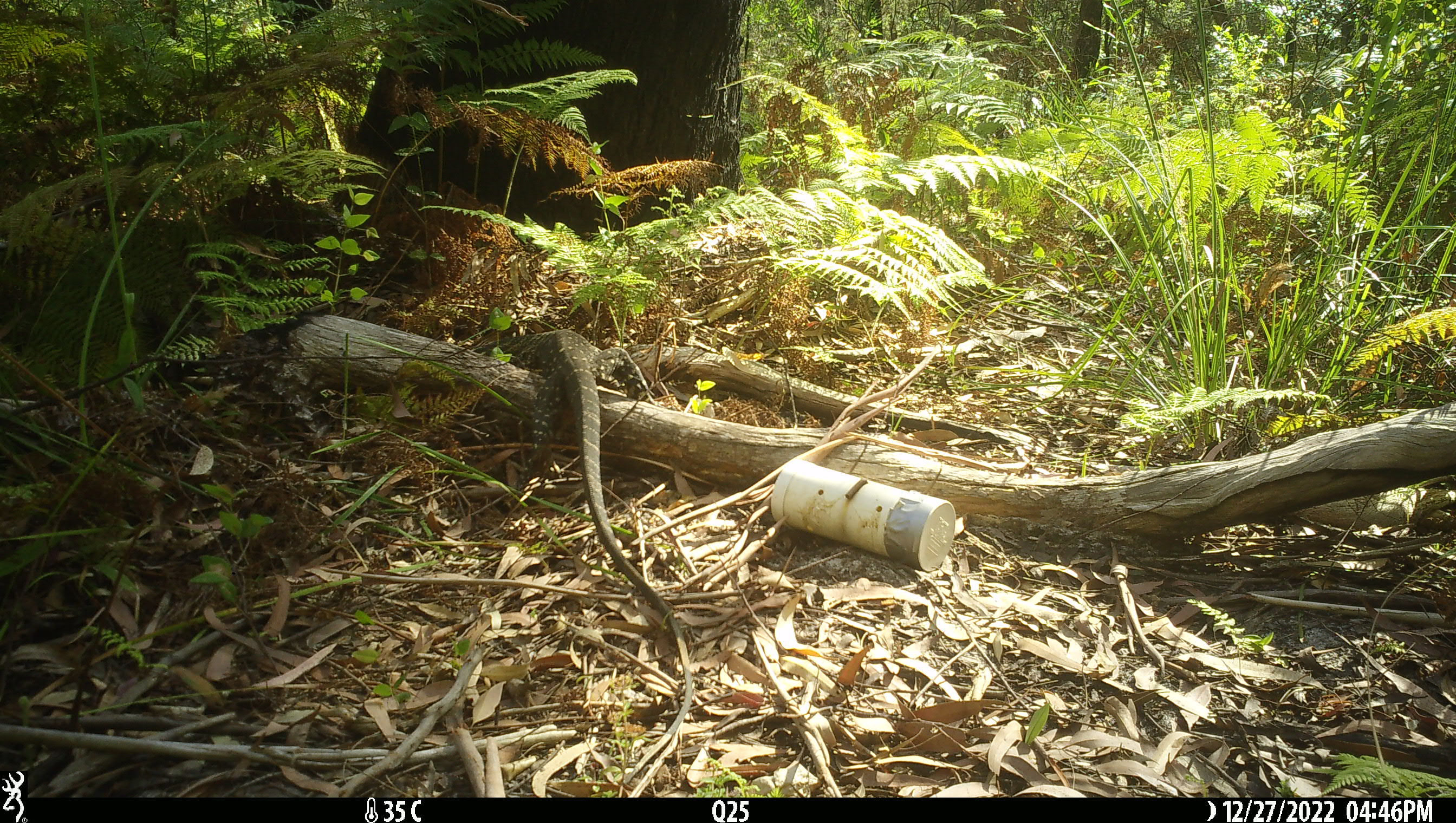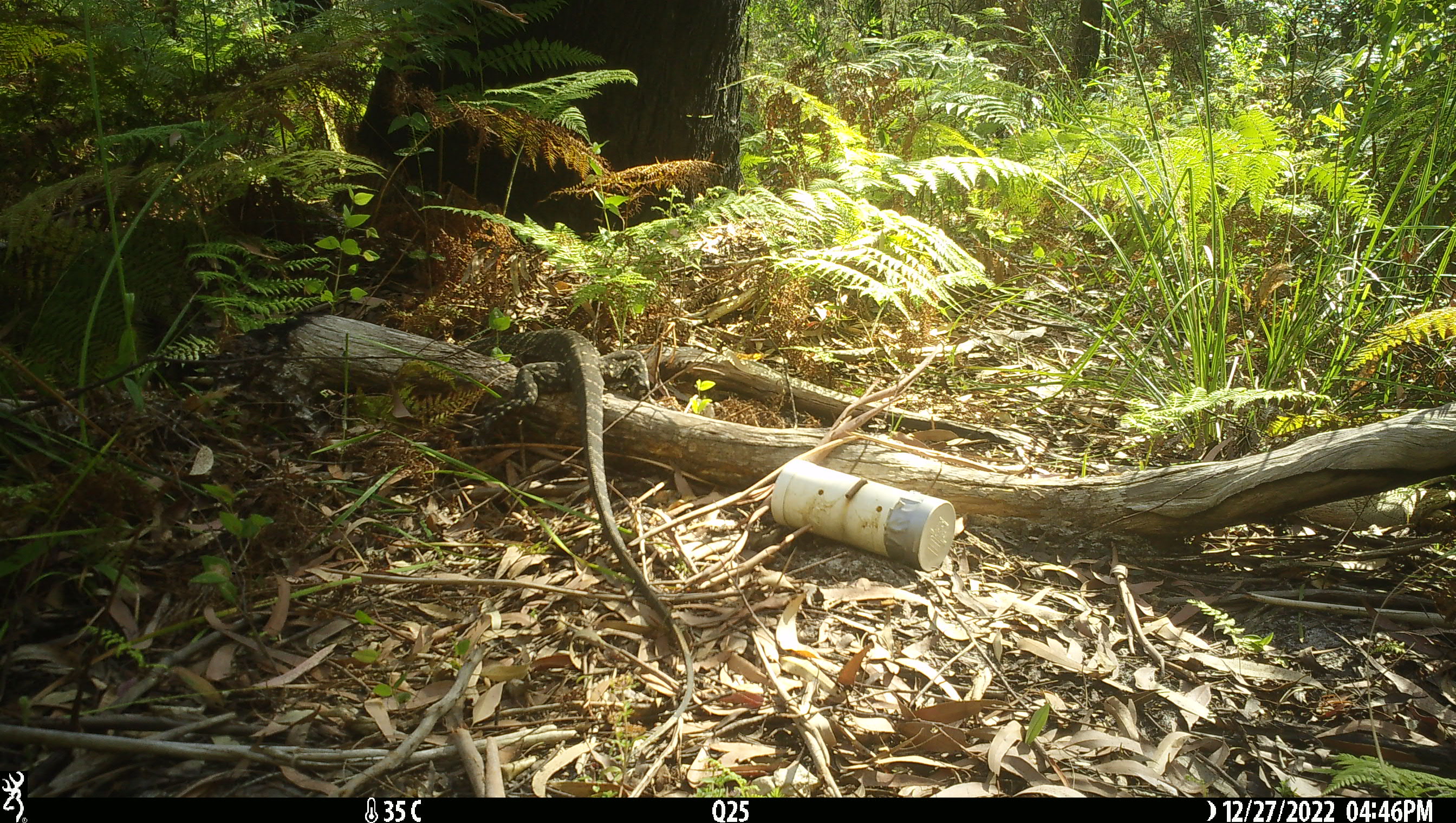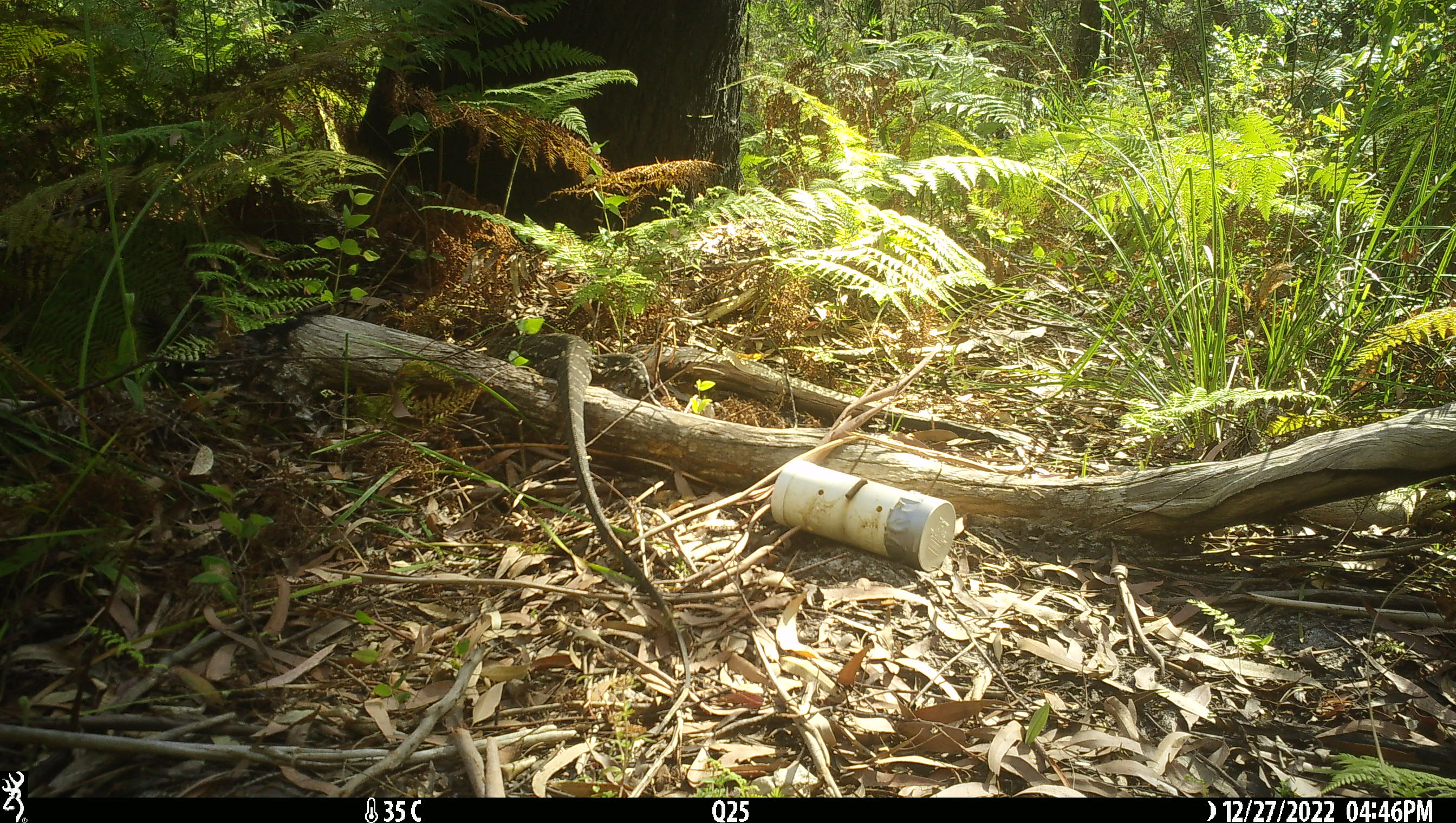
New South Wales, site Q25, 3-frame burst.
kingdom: Animalia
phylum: Chordata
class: Reptilia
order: Squamata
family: Varanidae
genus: Varanus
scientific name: Varanus varius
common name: lace monitor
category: goanna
Goanna (lace monitor) (Varanus varius).